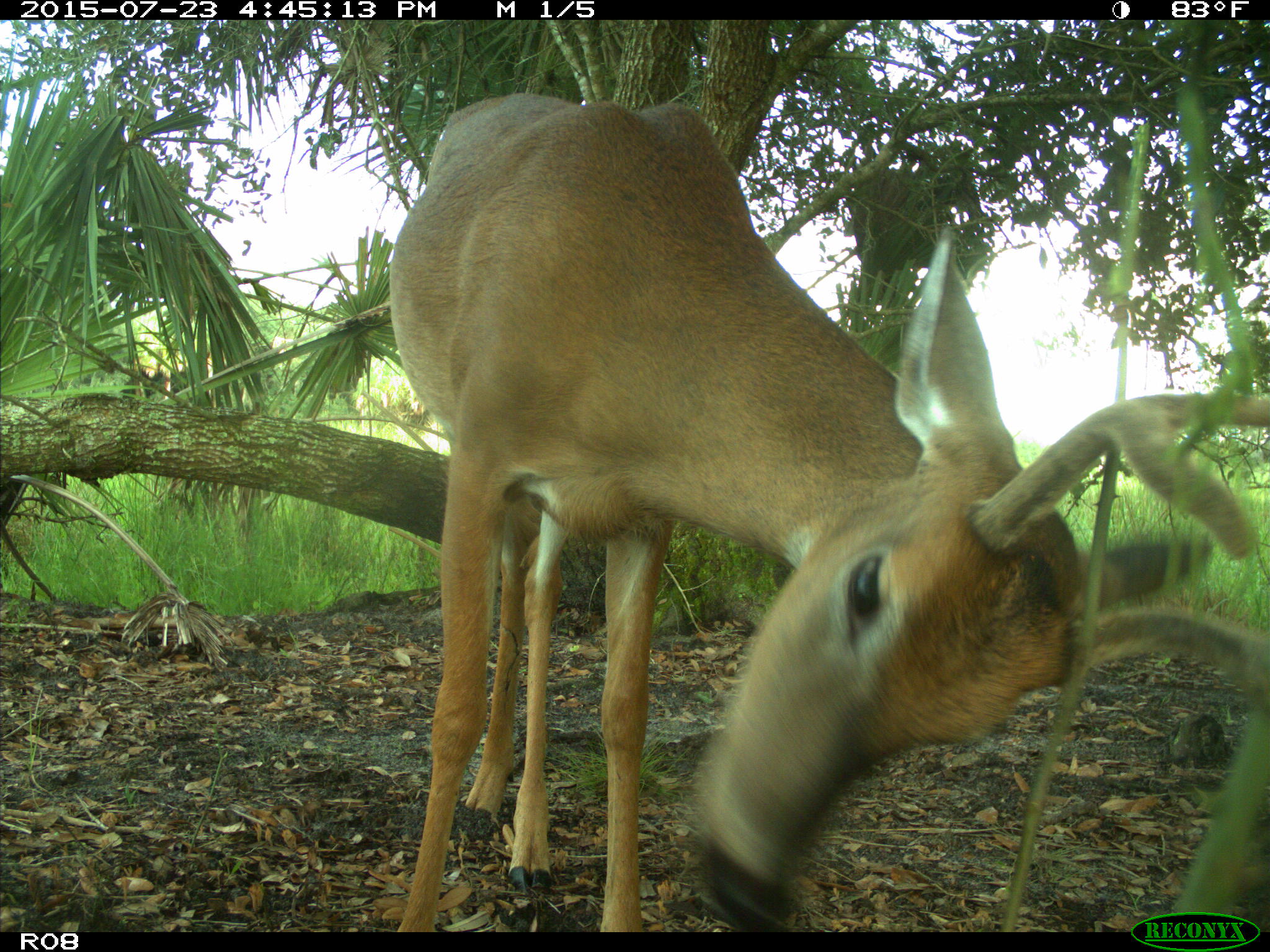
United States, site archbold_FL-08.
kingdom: Animalia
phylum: Chordata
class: Mammalia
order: Artiodactyla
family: Cervidae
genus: Odocoileus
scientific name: Odocoileus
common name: deer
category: unidentified deer